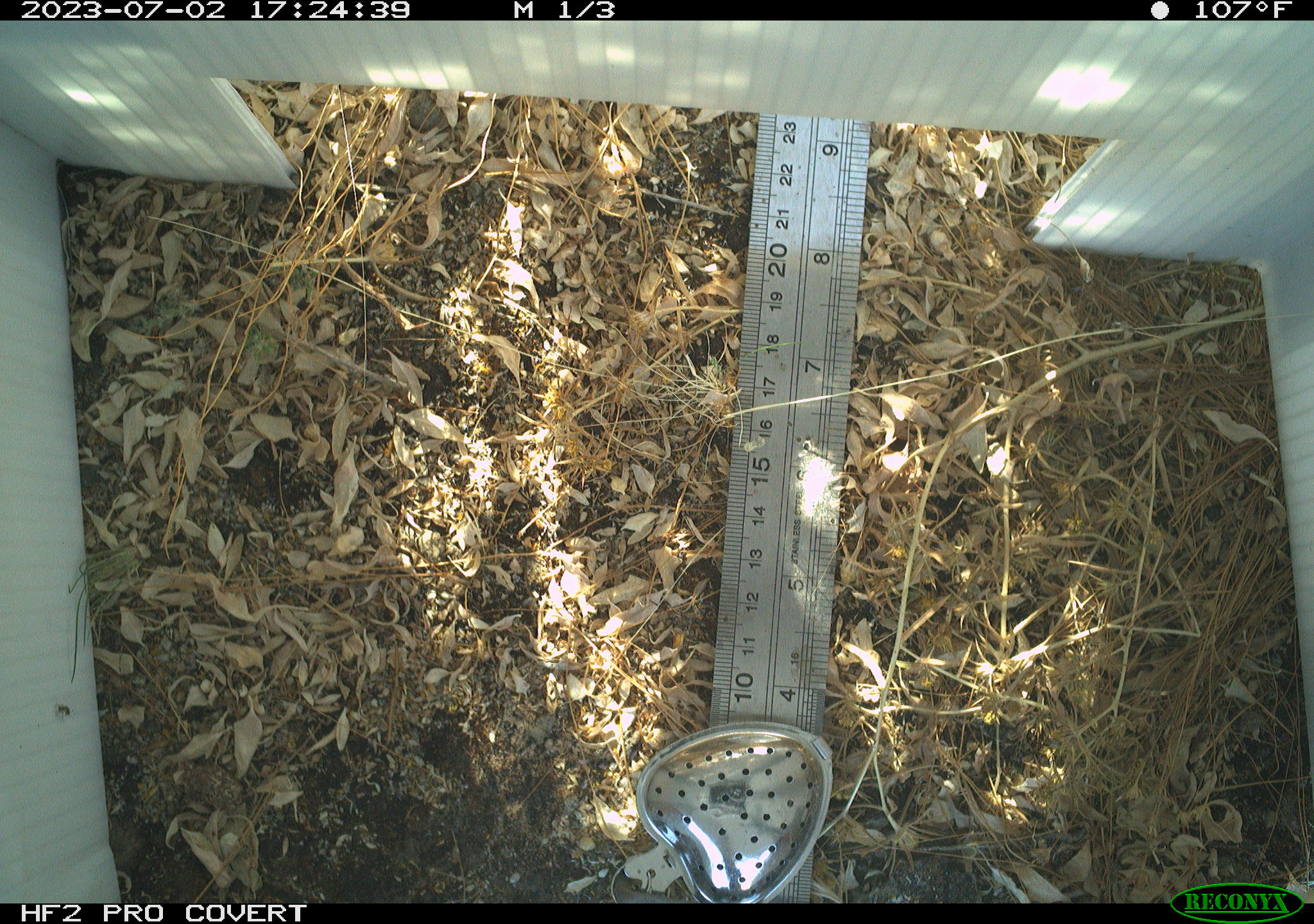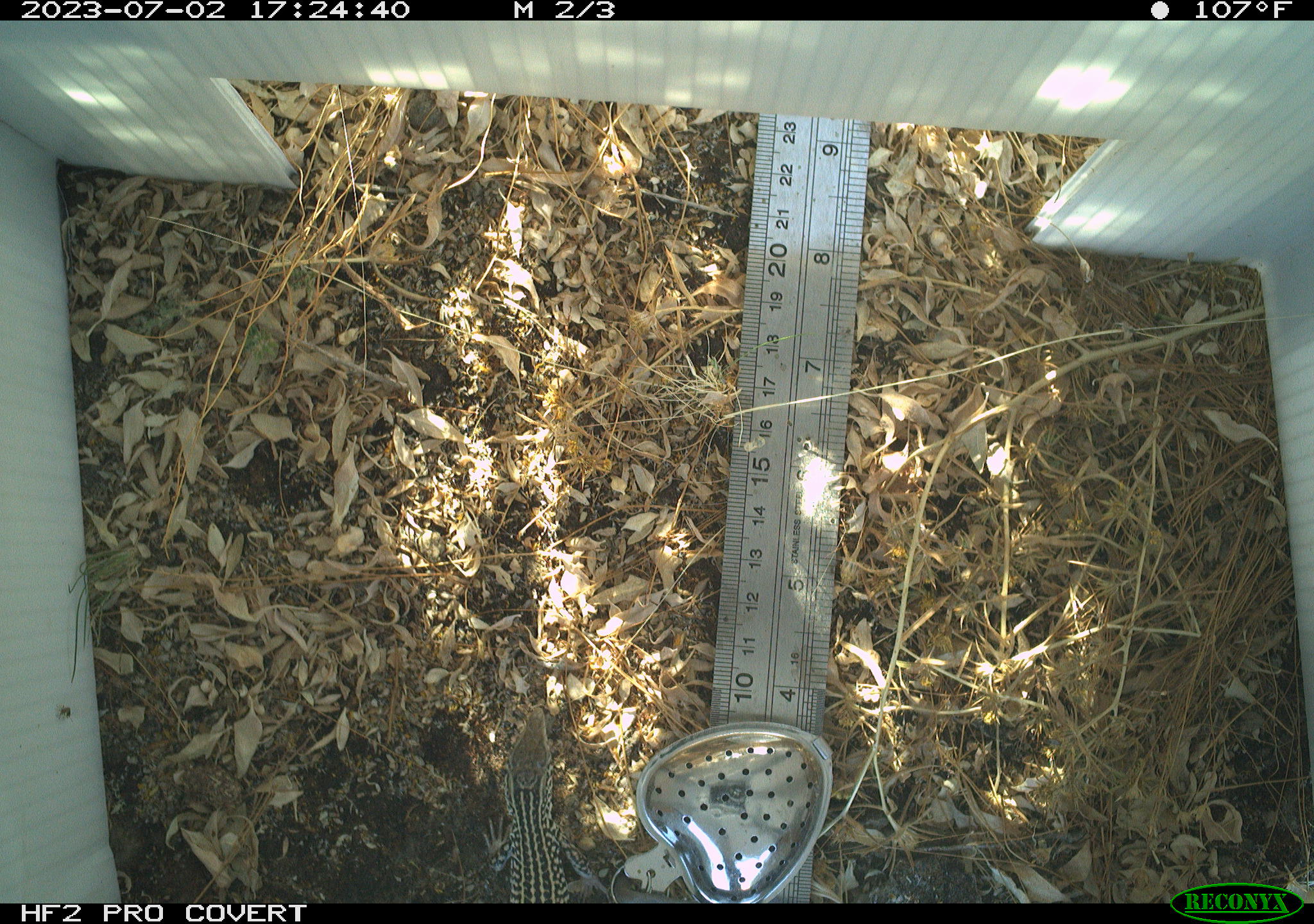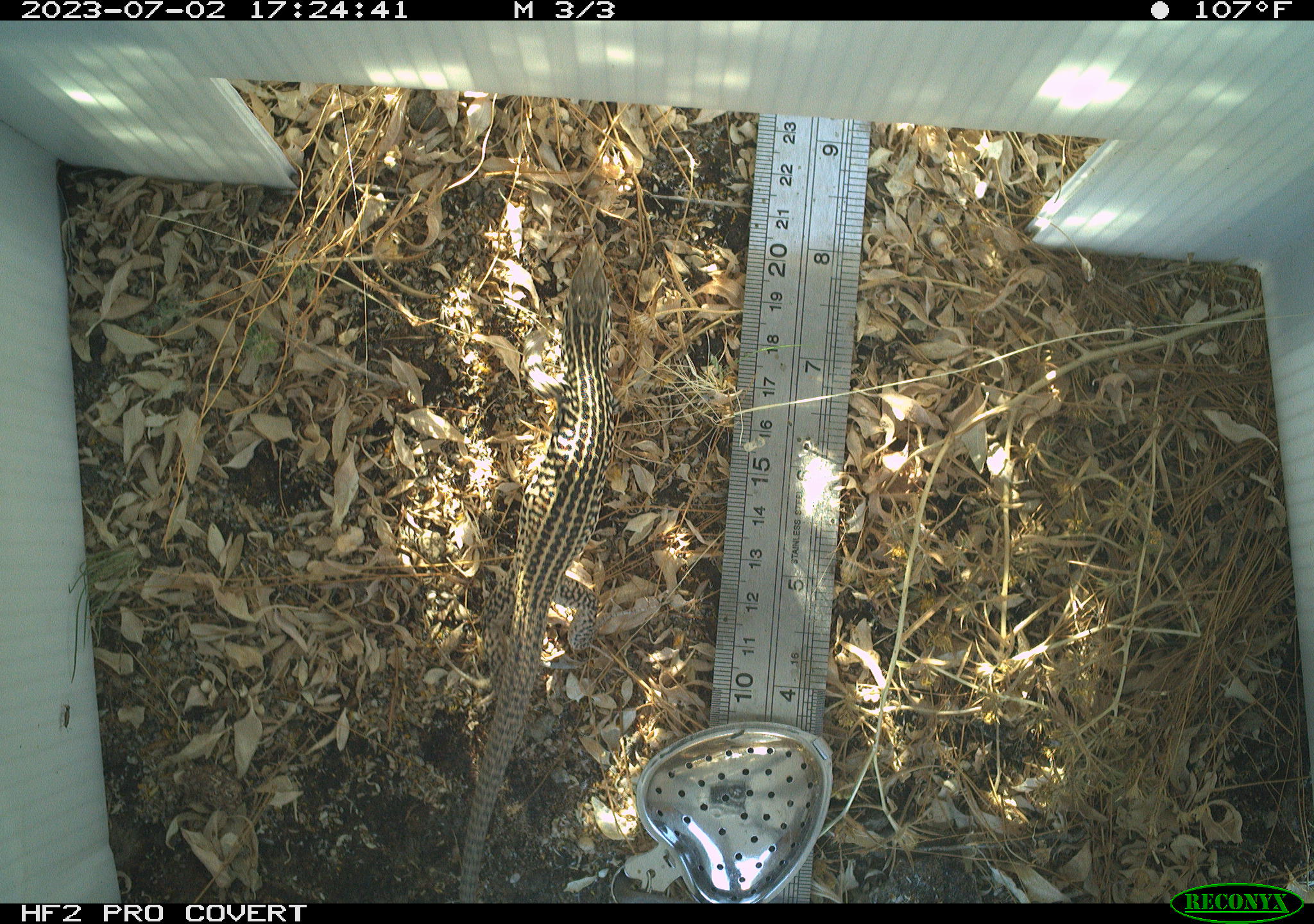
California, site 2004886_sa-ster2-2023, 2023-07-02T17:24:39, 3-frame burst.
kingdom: Animalia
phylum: Chordata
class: Reptilia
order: Squamata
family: Teiidae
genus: Aspidoscelis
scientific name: Aspidoscelis tigris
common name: western whiptail